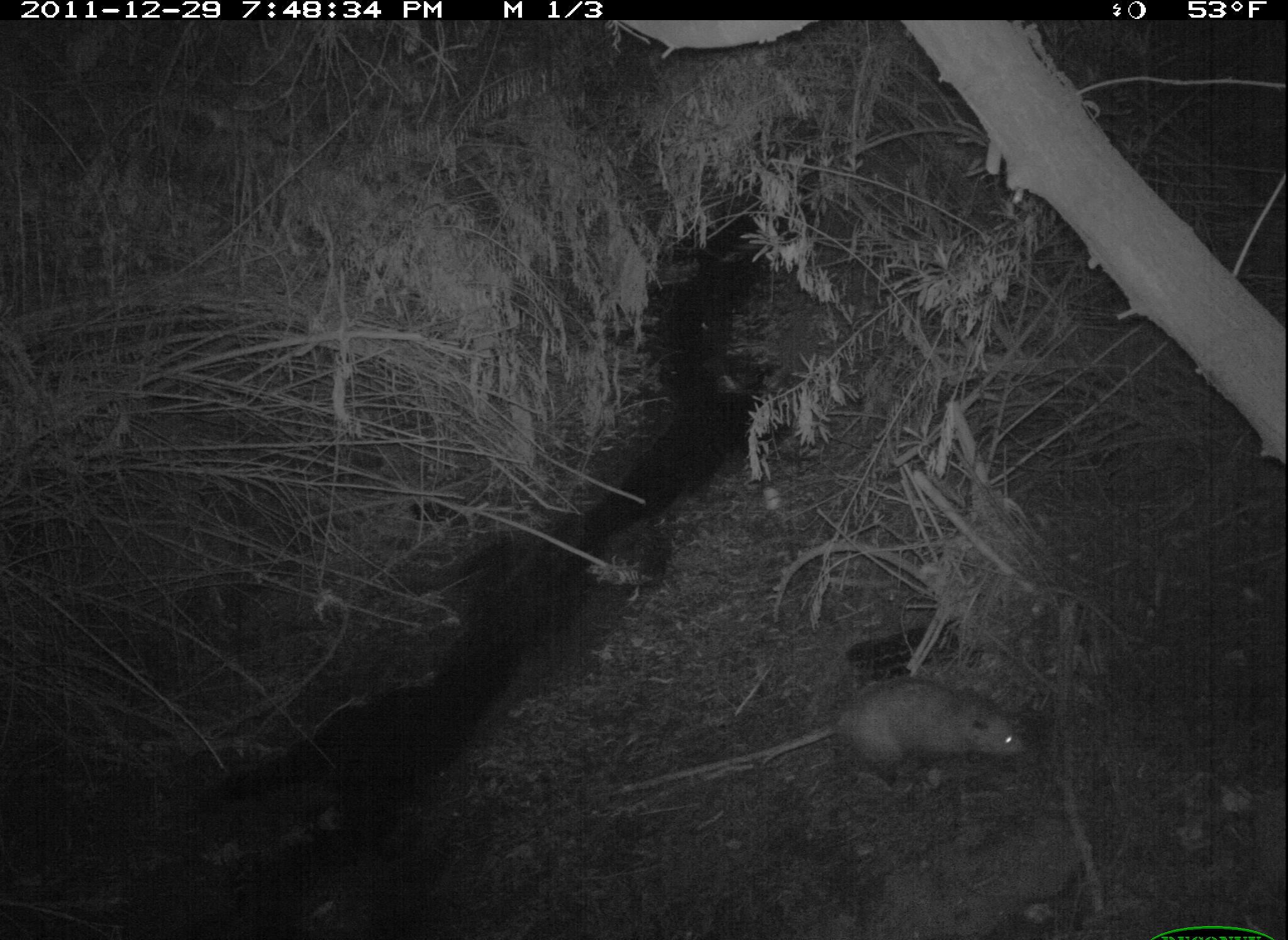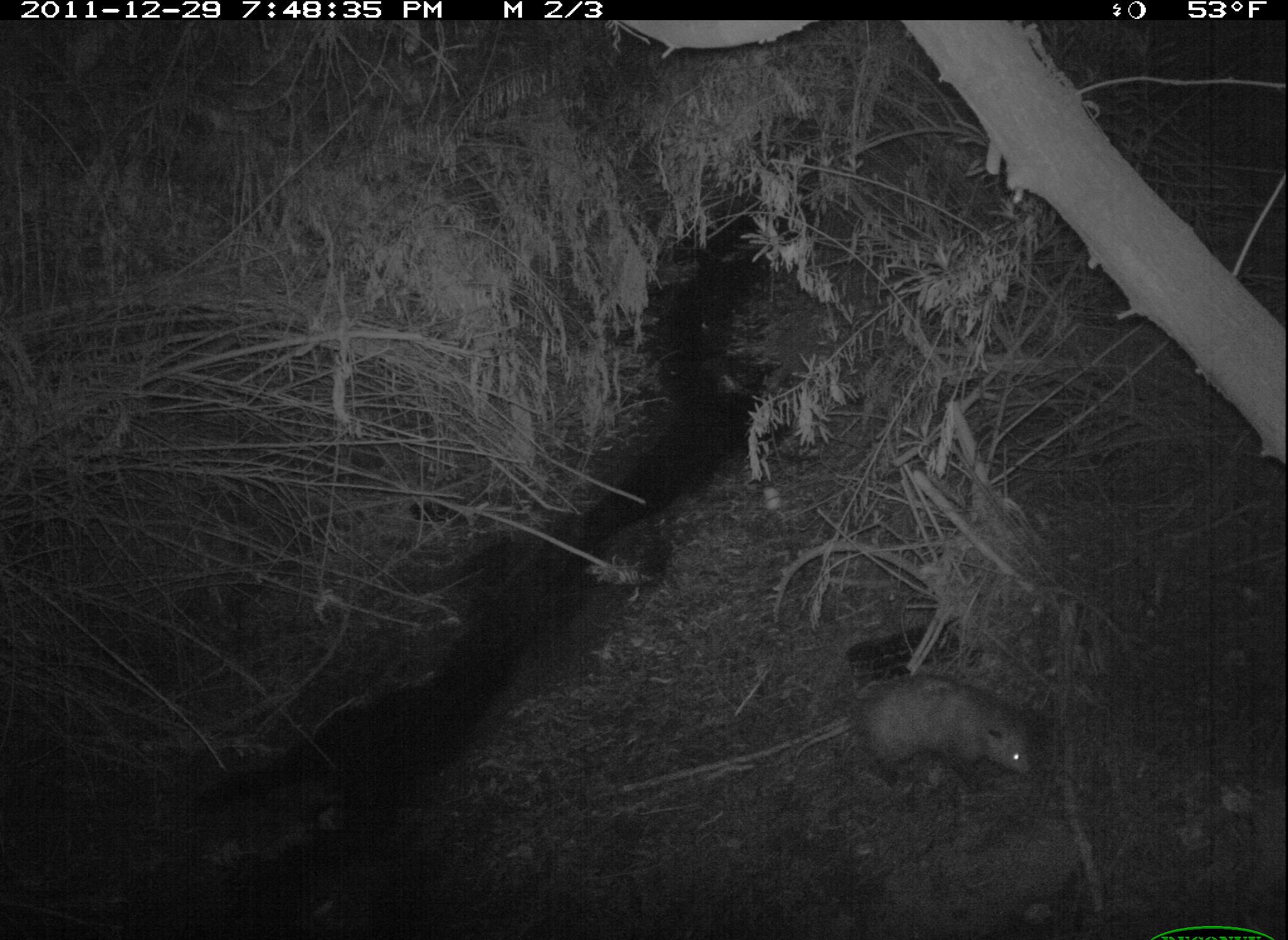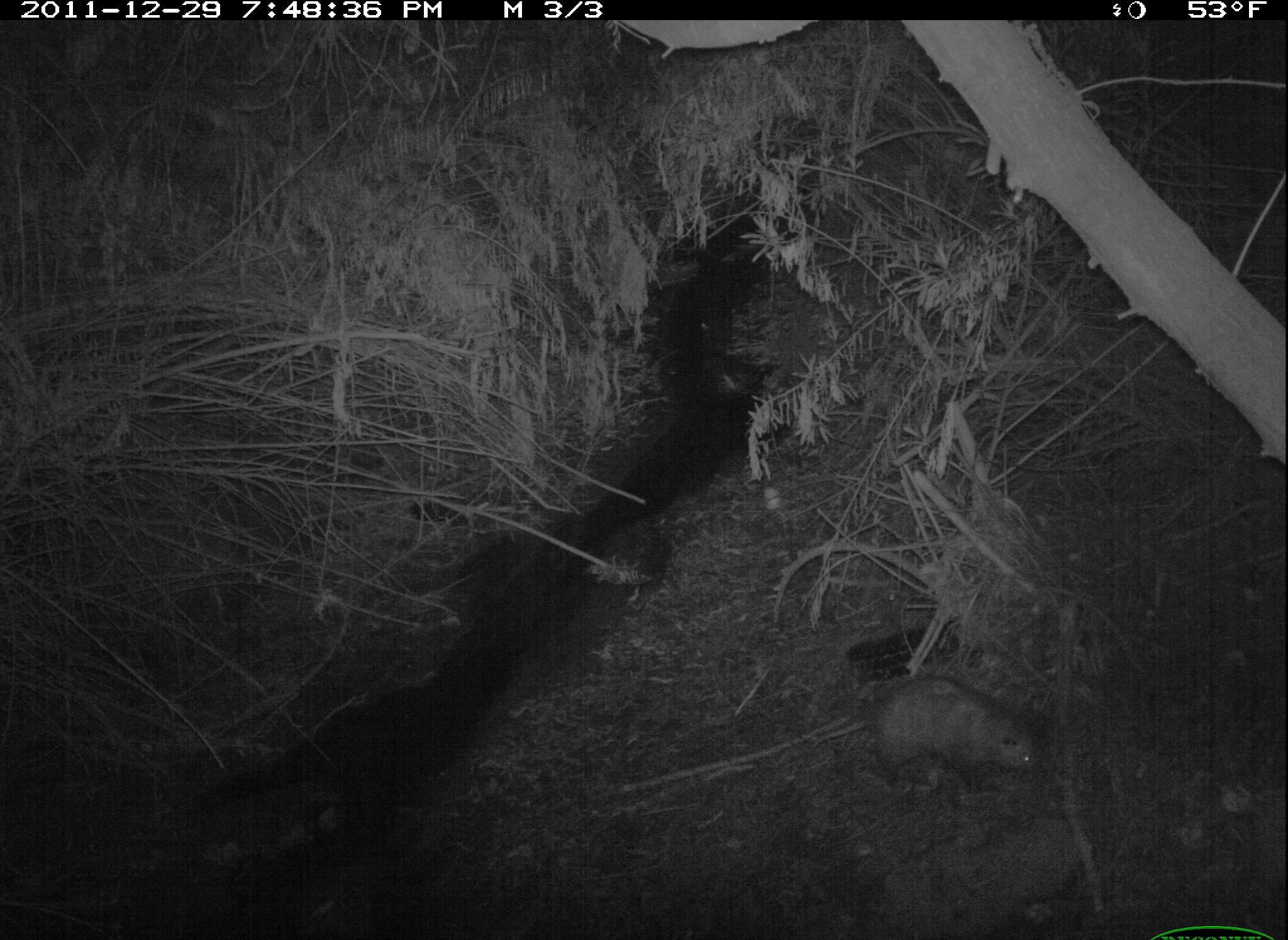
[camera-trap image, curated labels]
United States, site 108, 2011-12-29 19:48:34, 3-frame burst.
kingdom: Animalia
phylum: Chordata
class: Mammalia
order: Didelphimorphia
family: Didelphidae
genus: Didelphis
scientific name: Didelphis virginiana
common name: virginia opossum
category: opossum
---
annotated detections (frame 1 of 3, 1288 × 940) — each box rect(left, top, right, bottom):
opossum: rect(718, 660, 1021, 812)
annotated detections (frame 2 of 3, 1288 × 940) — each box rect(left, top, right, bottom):
opossum: rect(815, 656, 1058, 825)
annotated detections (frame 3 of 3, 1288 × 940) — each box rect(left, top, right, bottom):
opossum: rect(836, 664, 1053, 810)